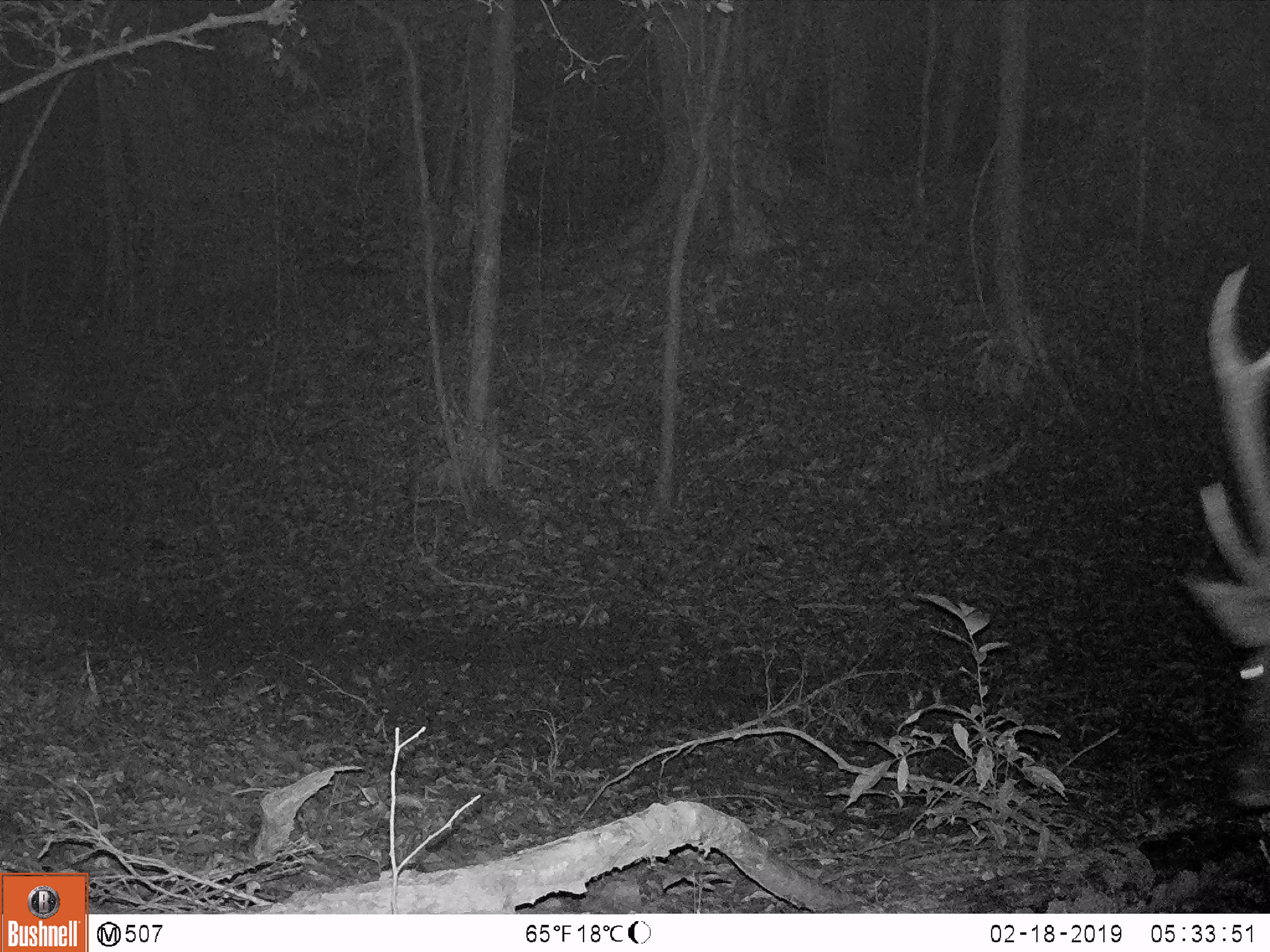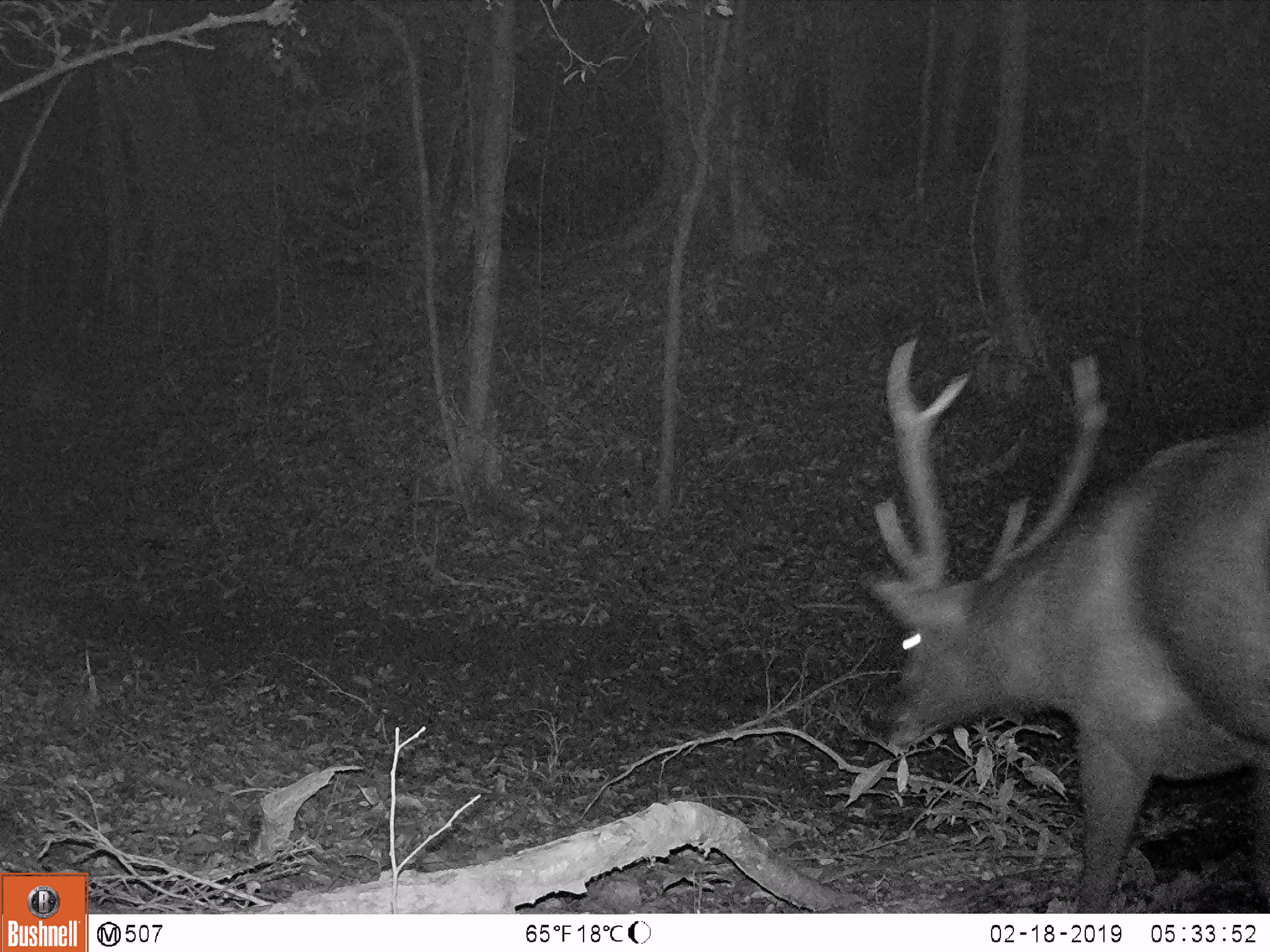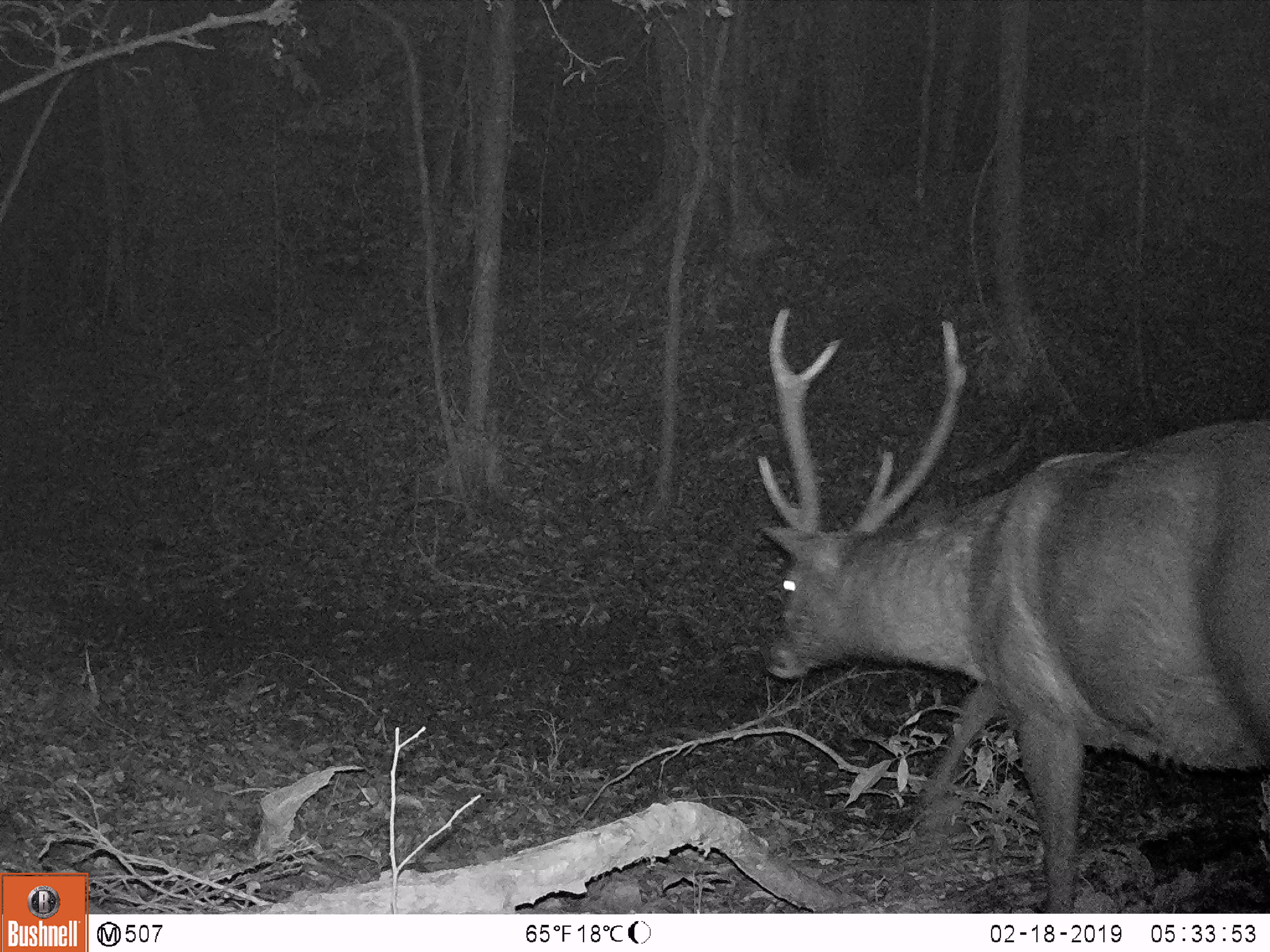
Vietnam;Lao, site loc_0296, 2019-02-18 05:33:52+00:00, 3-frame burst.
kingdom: Animalia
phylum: Chordata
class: Mammalia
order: Artiodactyla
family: Cervidae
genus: Rusa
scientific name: Rusa unicolor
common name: sambar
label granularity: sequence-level